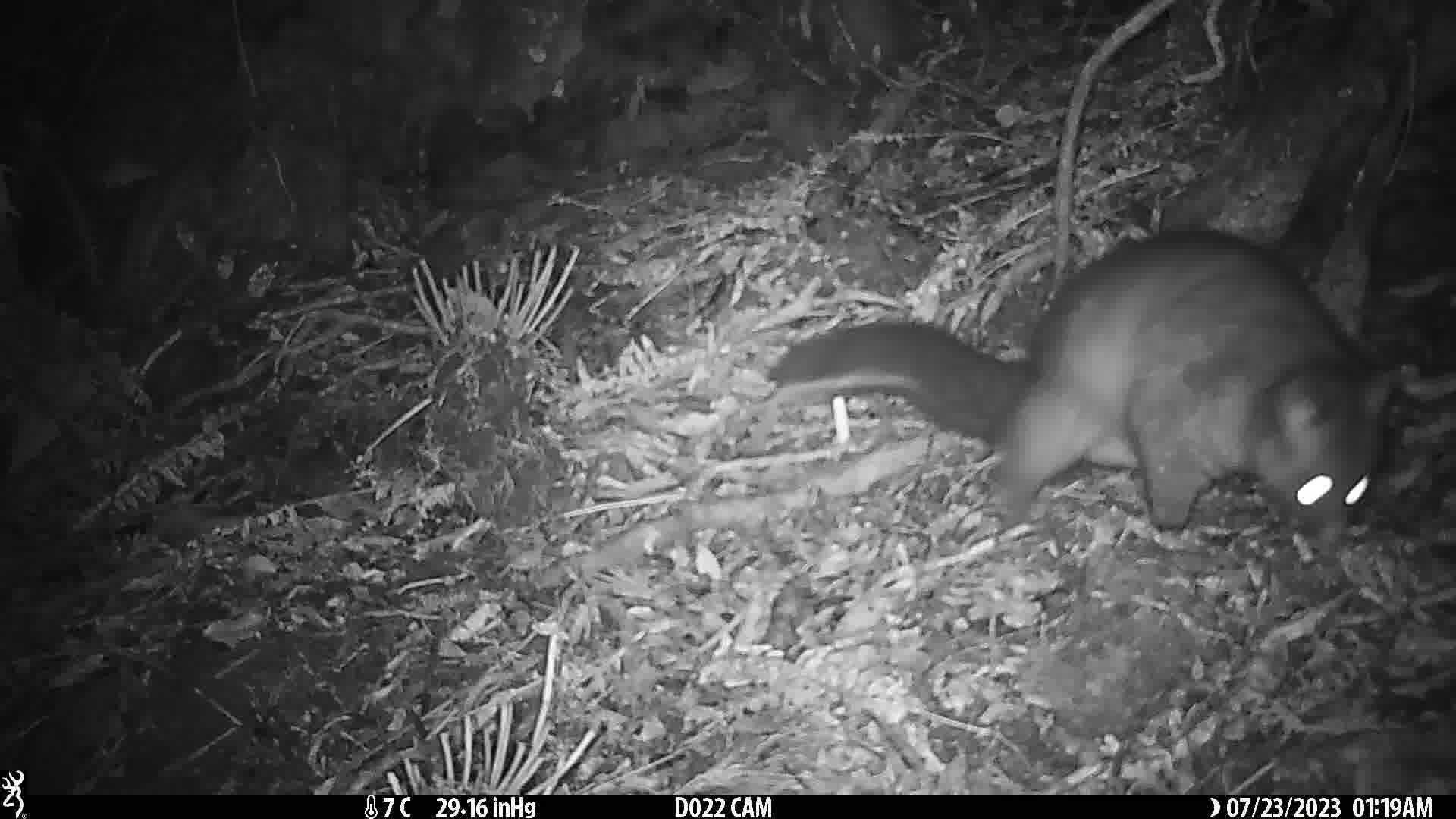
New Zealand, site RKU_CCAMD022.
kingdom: Animalia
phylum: Chordata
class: Mammalia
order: Diprotodontia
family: Phalangeridae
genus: Trichosurus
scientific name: Trichosurus vulpecula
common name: common brushtail possum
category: possum